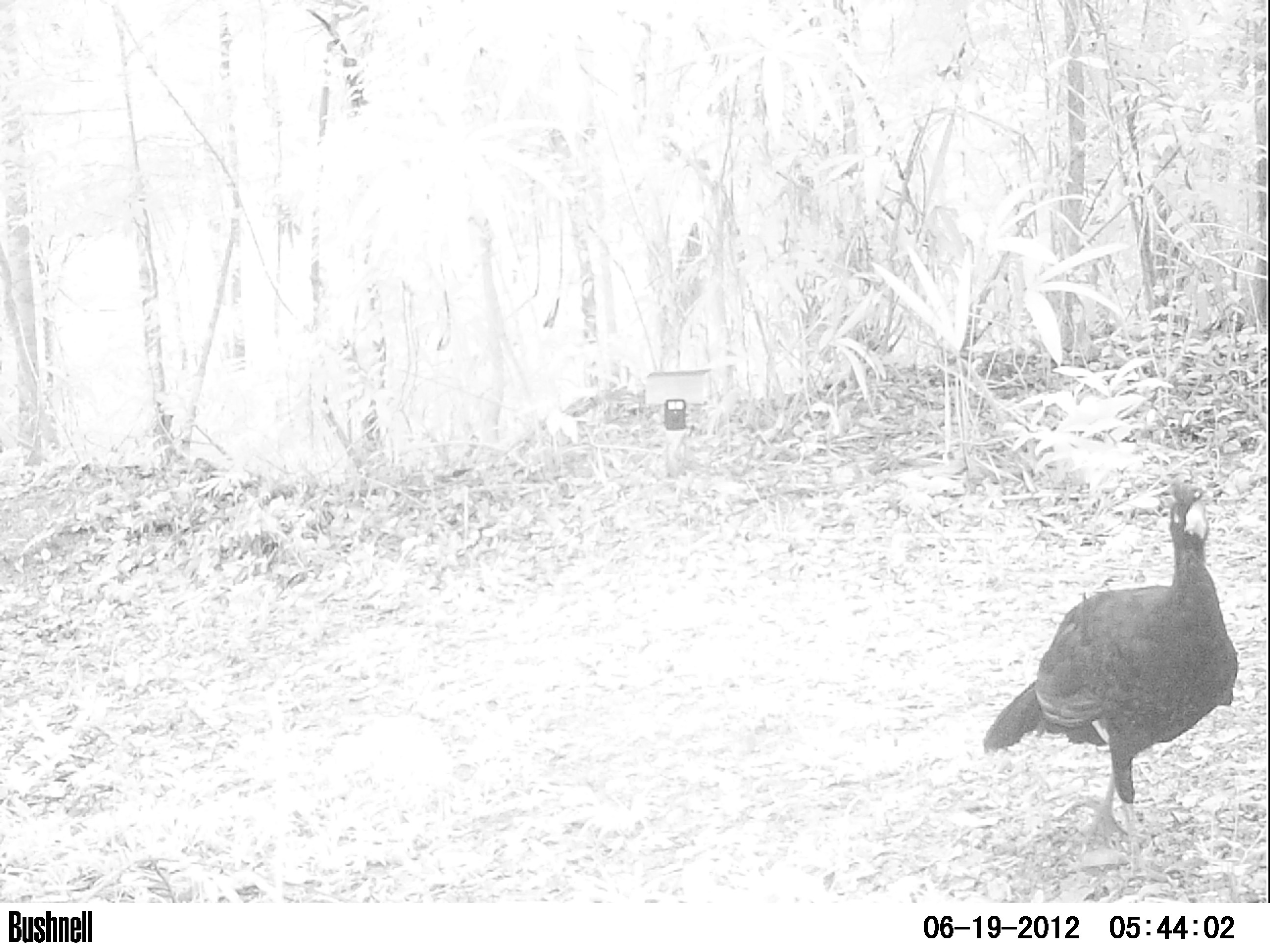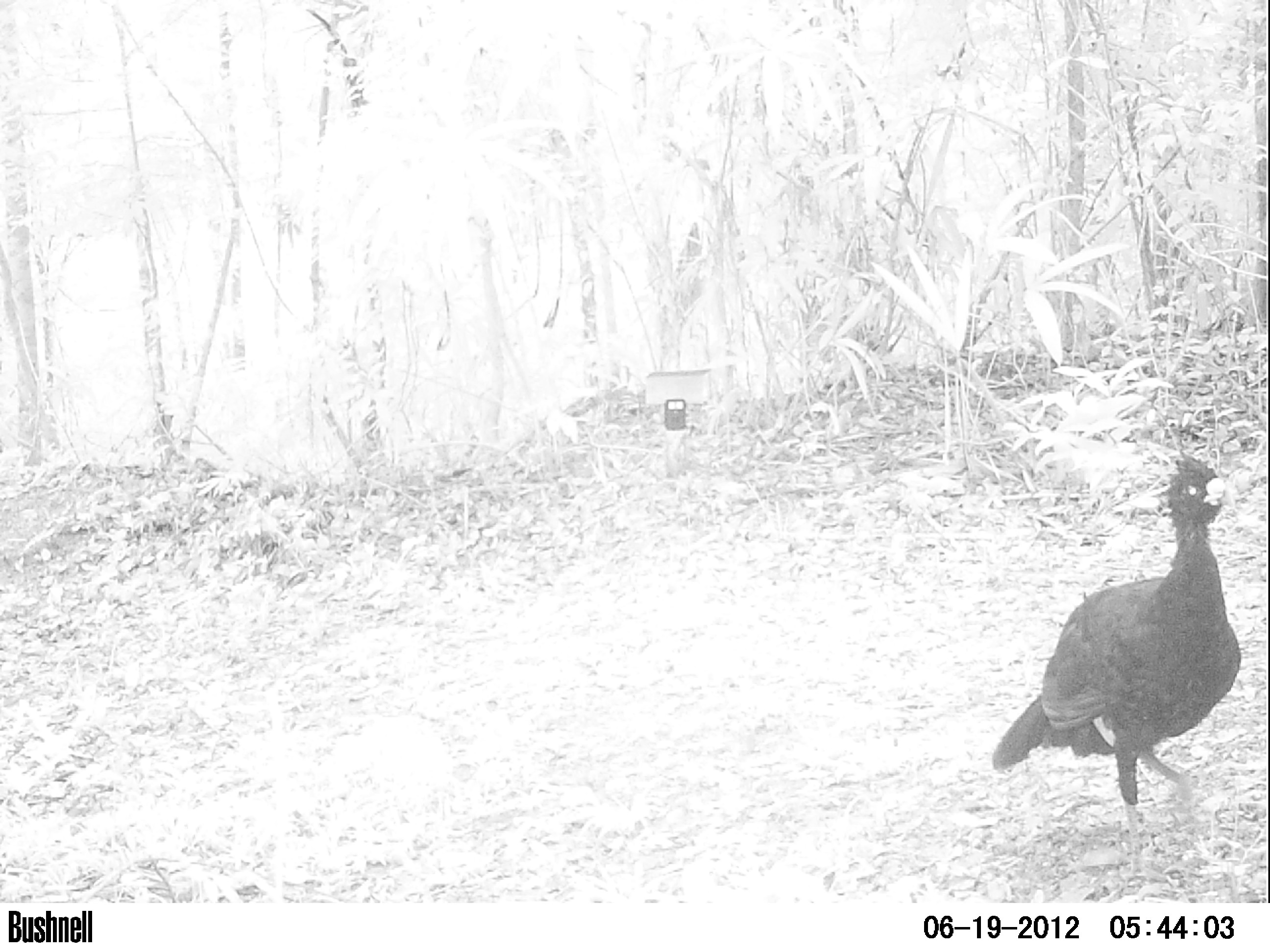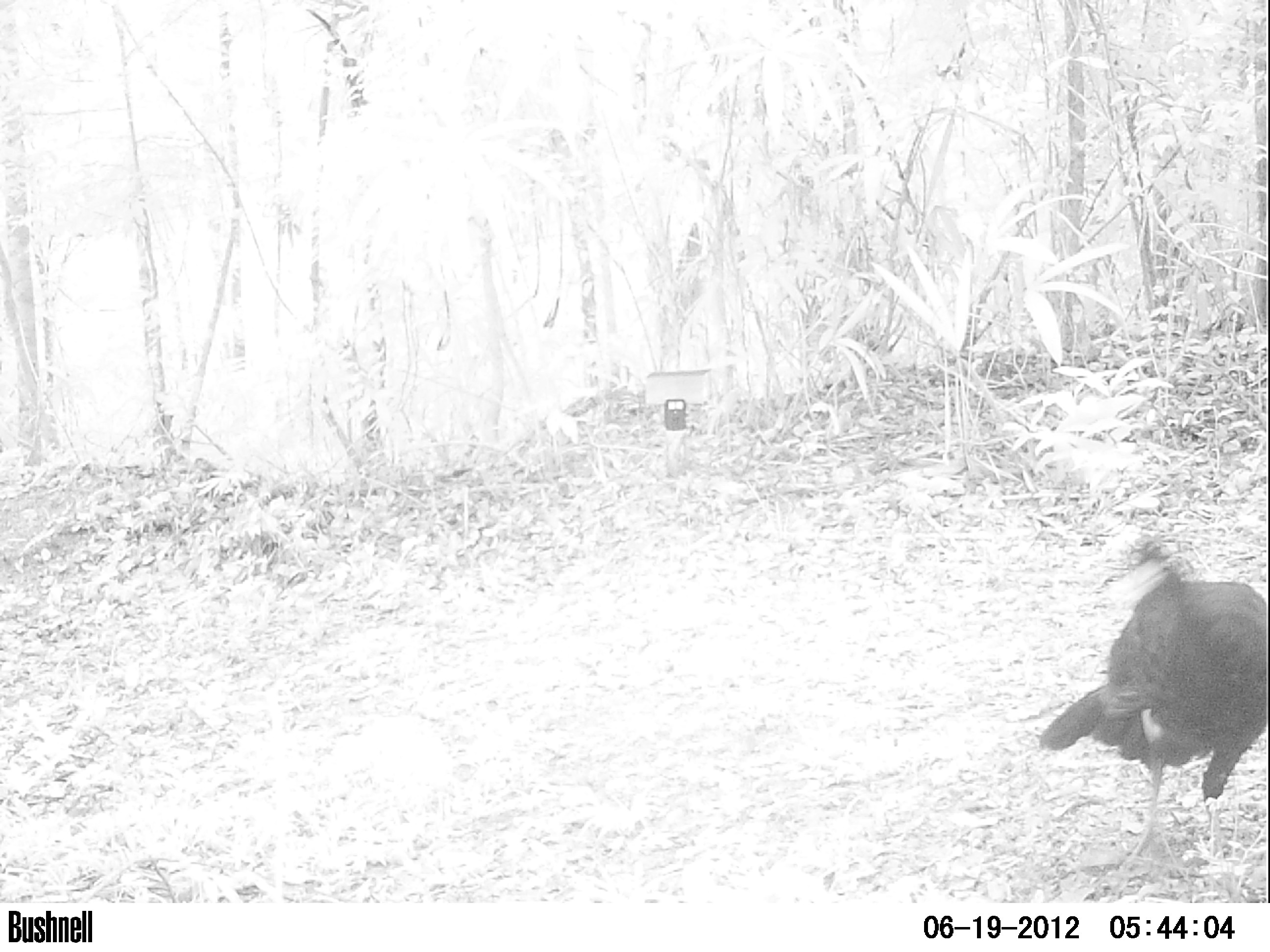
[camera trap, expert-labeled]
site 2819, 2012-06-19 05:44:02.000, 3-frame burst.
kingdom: Animalia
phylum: Chordata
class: Aves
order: Galliformes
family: Cracidae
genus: Crax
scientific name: Crax rubra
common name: great curassow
Crax rubra (great curassow), count 1, age adult, sex male.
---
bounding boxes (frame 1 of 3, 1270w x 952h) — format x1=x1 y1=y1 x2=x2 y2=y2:
crax rubra: x1=980 y1=478 x2=1239 y2=885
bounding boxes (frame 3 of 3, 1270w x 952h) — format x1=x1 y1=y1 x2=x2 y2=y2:
crax rubra: x1=1035 y1=536 x2=1270 y2=870